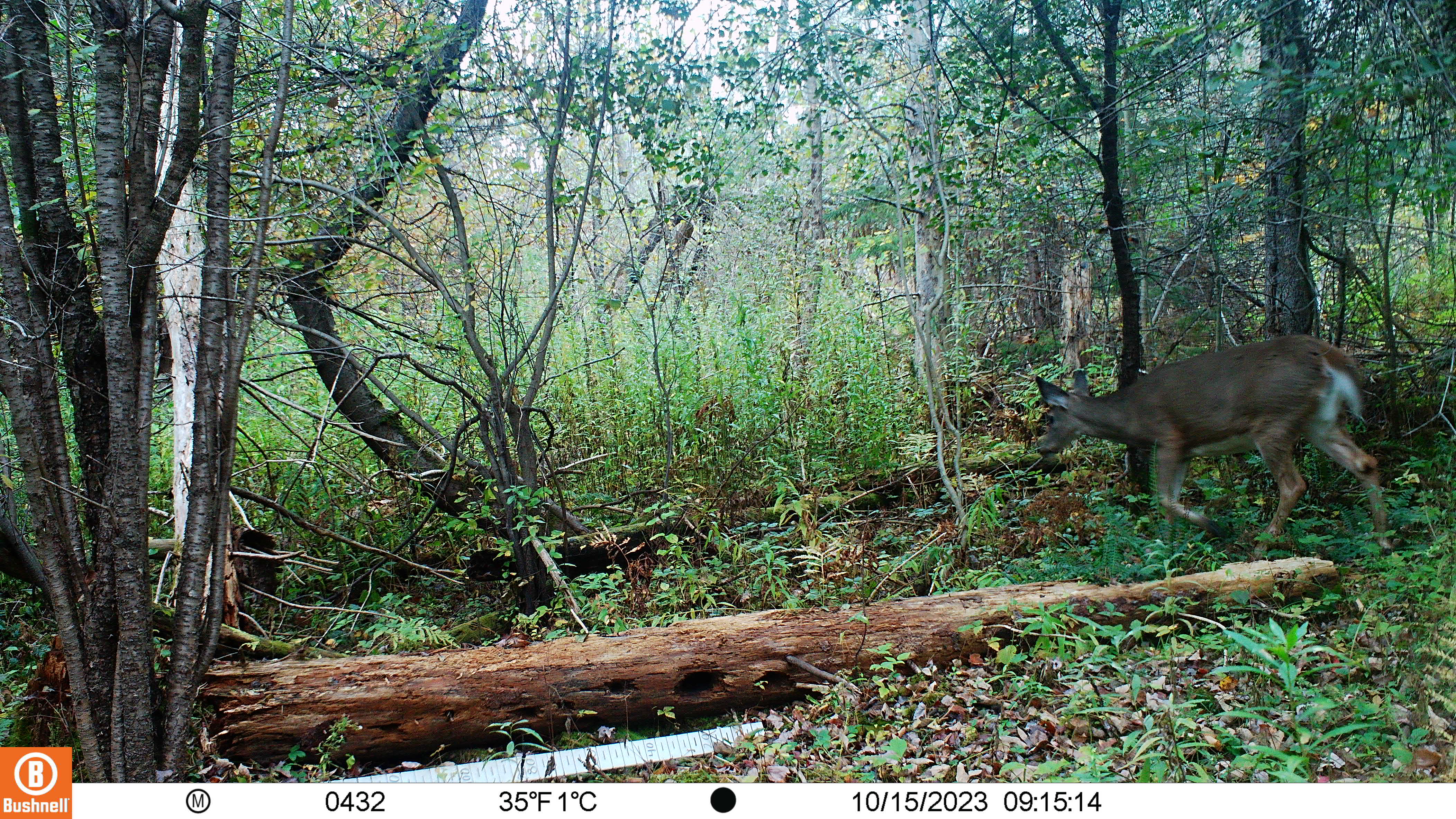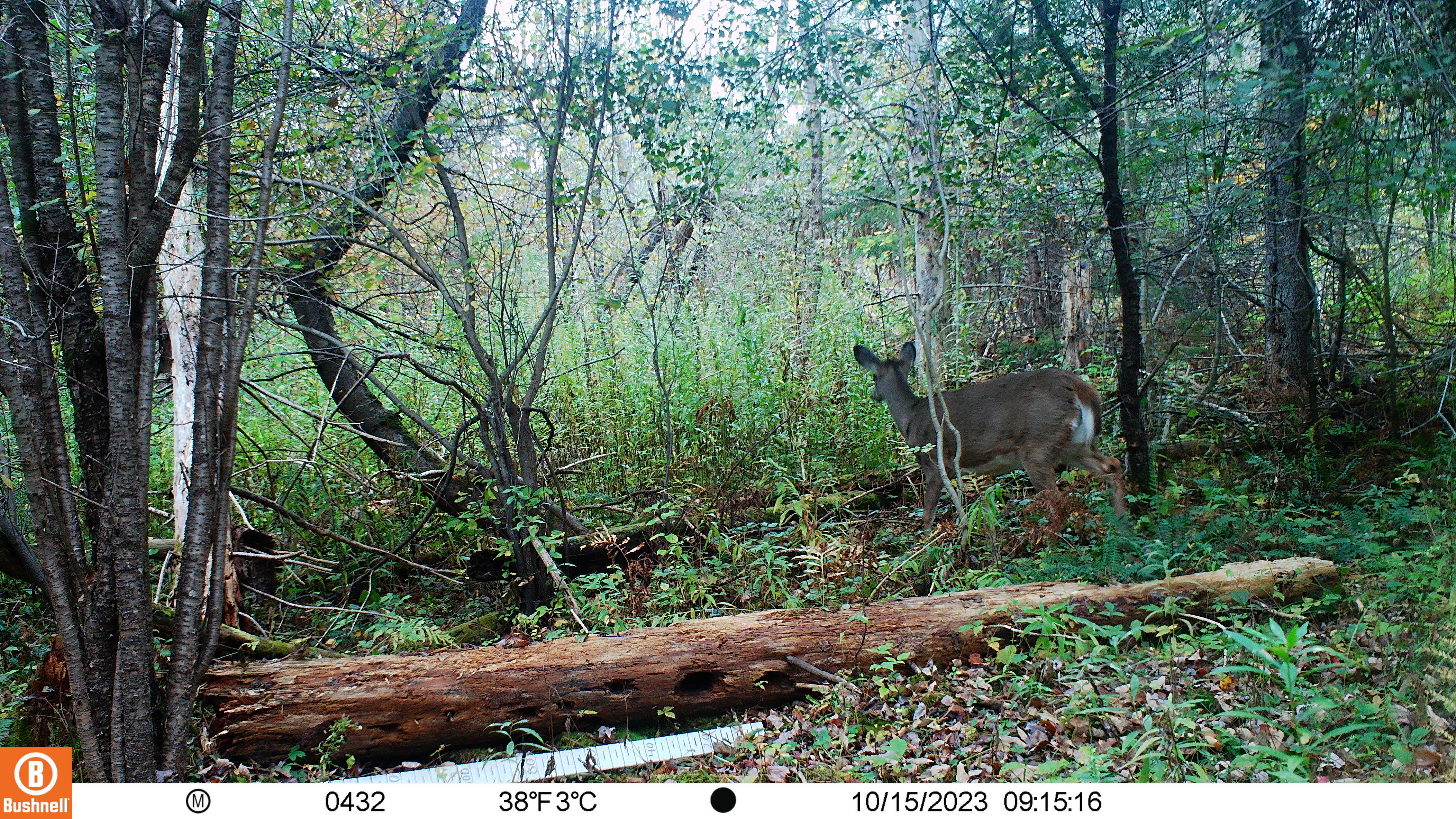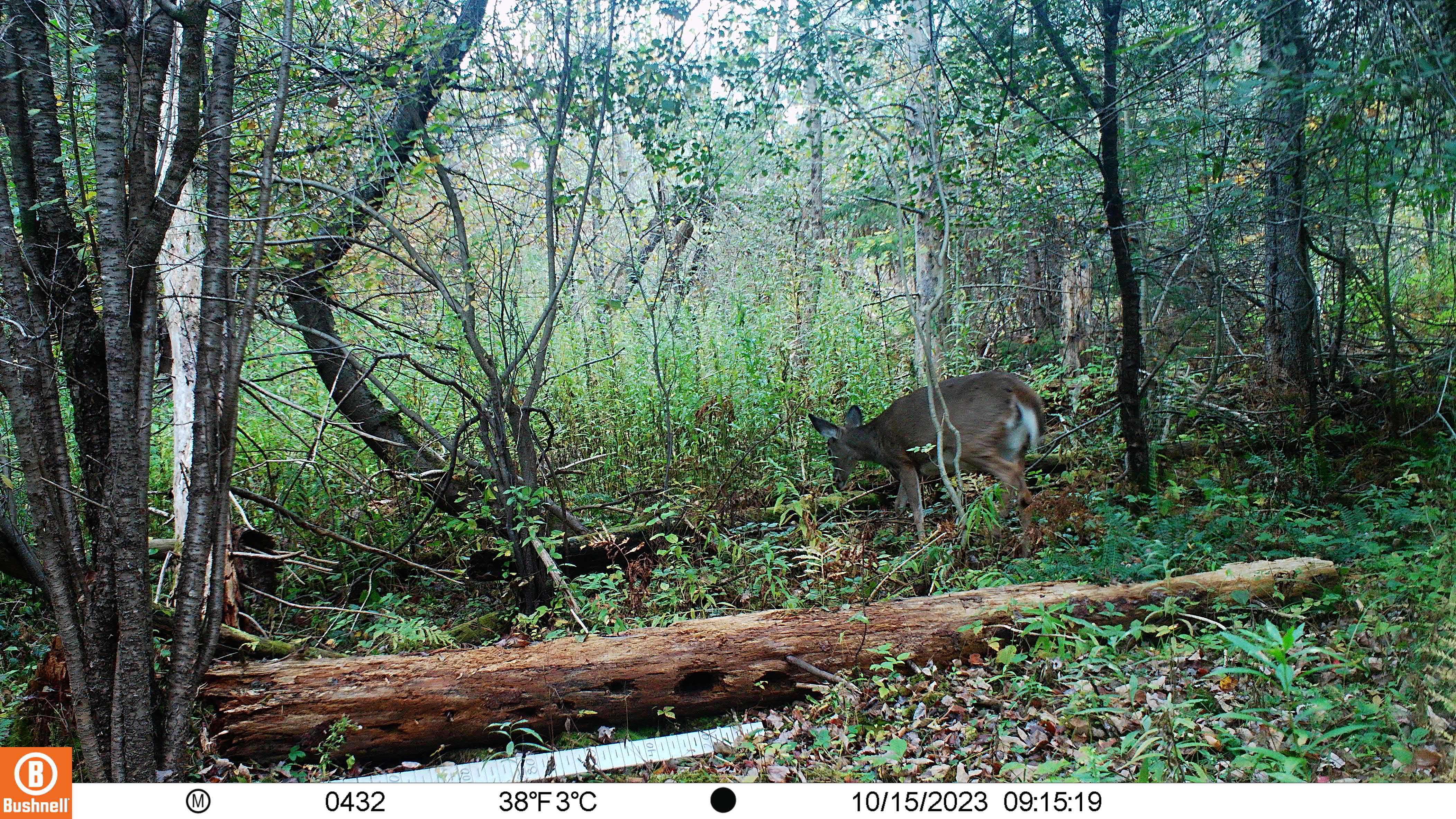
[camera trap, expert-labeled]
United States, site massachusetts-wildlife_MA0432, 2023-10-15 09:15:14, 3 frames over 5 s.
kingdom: Animalia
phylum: Chordata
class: Mammalia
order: Artiodactyla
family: Cervidae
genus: Odocoileus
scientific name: Odocoileus virginianus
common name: white-tailed deer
White-tailed deer (Odocoileus virginianus).